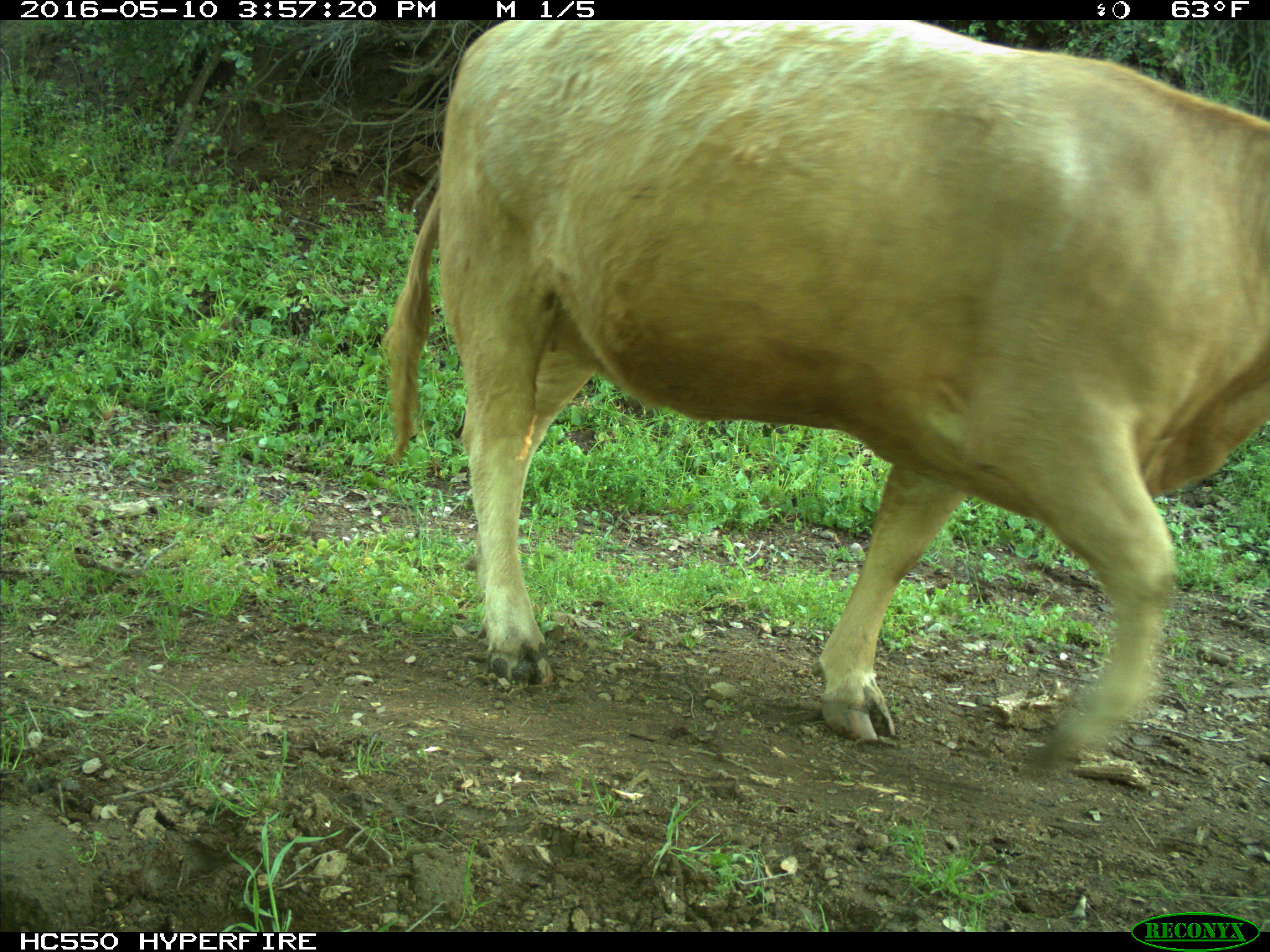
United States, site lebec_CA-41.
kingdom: Animalia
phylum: Chordata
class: Mammalia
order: Artiodactyla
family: Bovidae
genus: Bos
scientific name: Bos taurus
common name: domestic cow